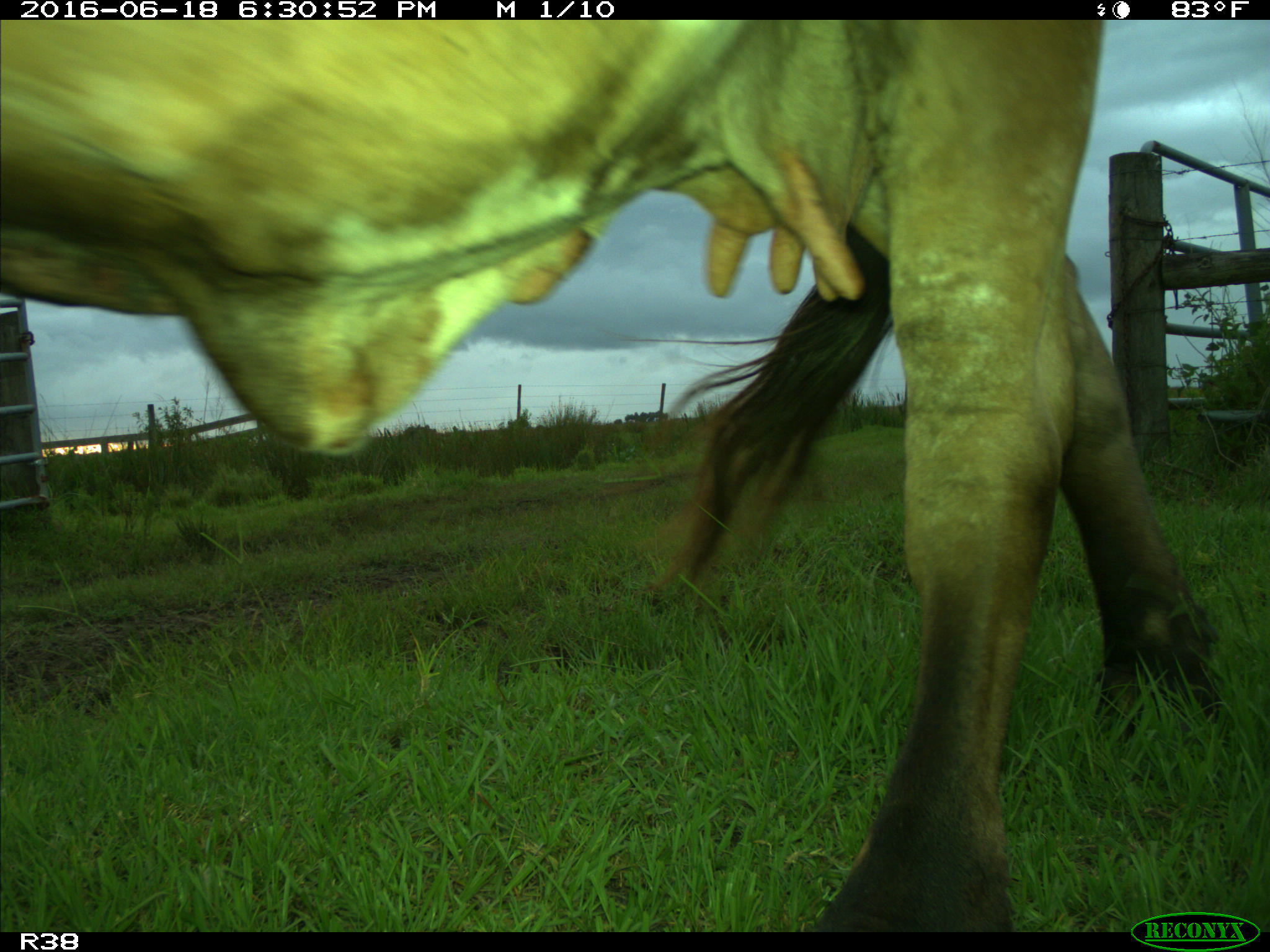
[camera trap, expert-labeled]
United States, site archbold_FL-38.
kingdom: Animalia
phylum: Chordata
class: Mammalia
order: Artiodactyla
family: Bovidae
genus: Bos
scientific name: Bos taurus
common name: domestic cow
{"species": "Bos taurus (domestic cow)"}